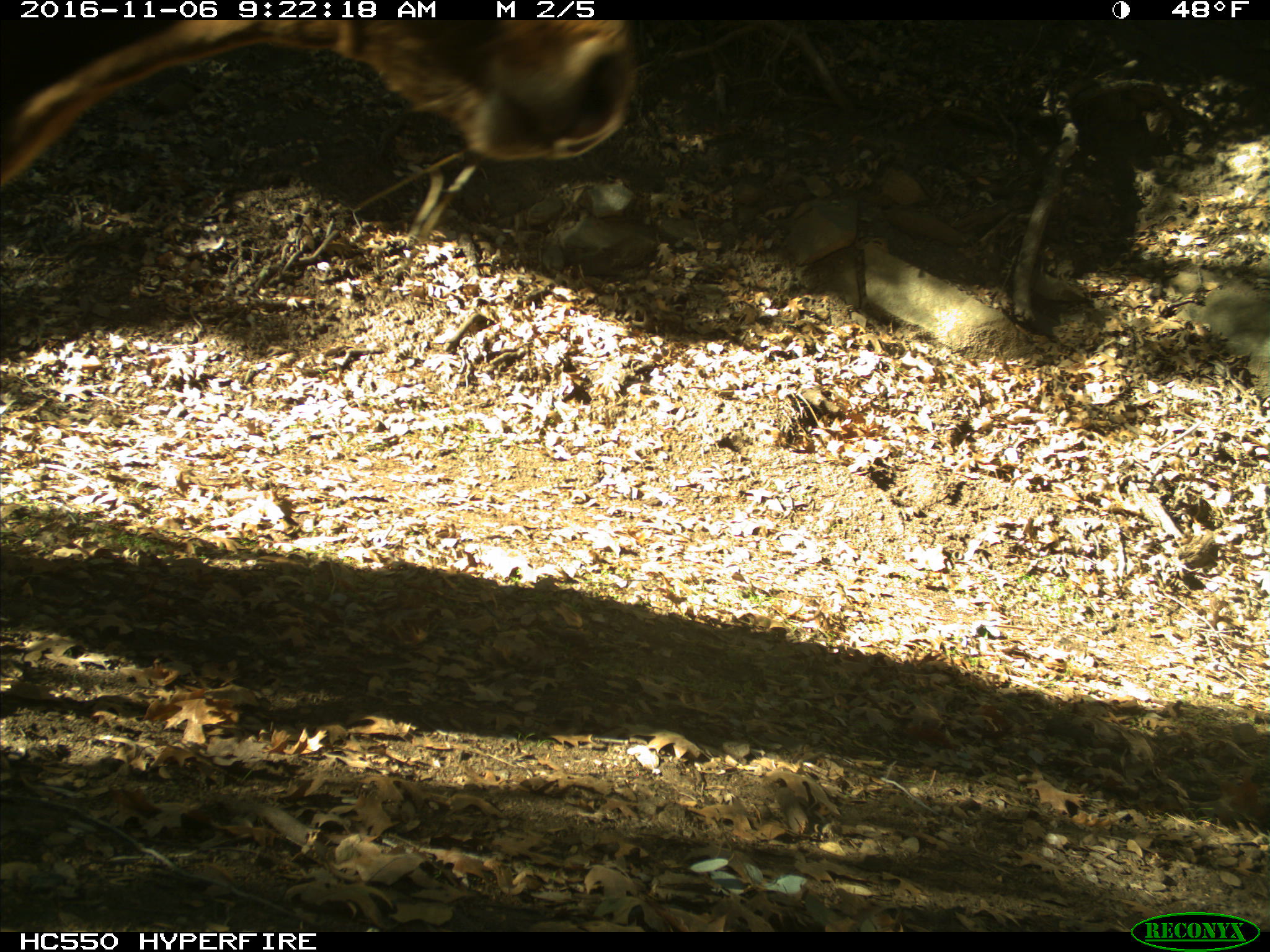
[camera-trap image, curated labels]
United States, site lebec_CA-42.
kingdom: Animalia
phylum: Chordata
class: Mammalia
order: Artiodactyla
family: Bovidae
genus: Bos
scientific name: Bos taurus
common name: domestic cow